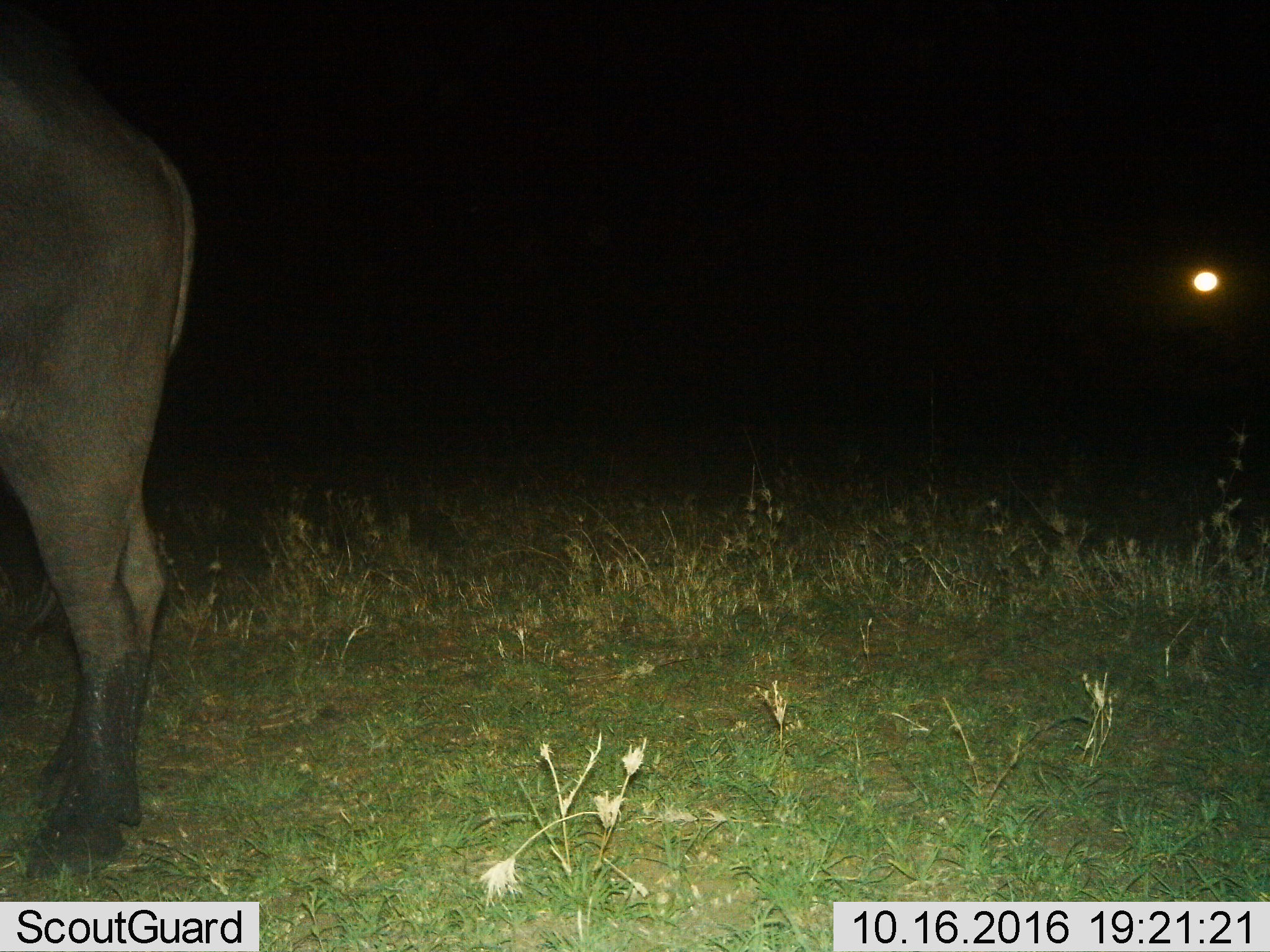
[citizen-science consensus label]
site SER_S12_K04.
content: unidentified animal